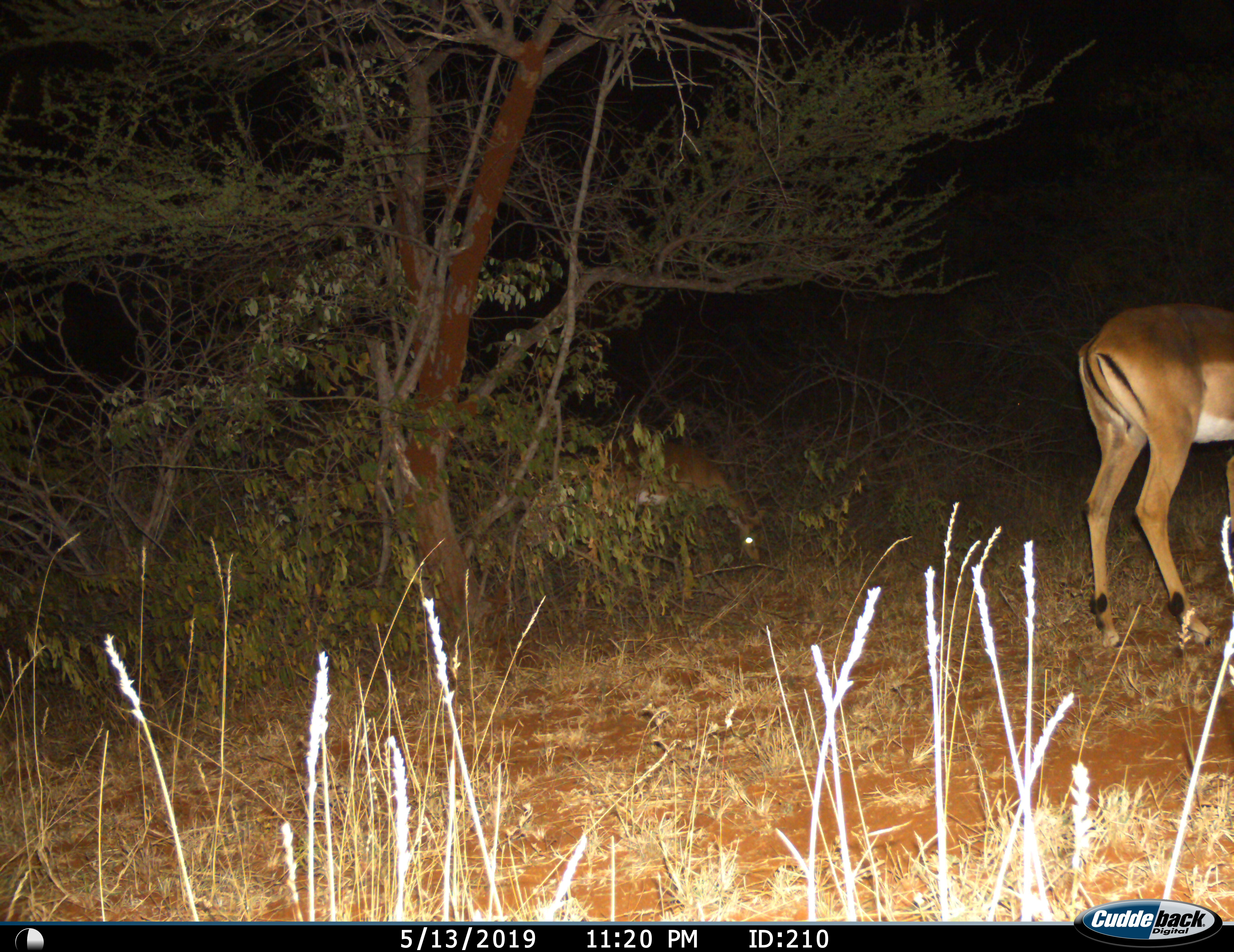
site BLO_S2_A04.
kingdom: Animalia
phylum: Chordata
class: Mammalia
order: Artiodactyla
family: Bovidae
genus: Aepyceros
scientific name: Aepyceros melampus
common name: impala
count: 2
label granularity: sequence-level